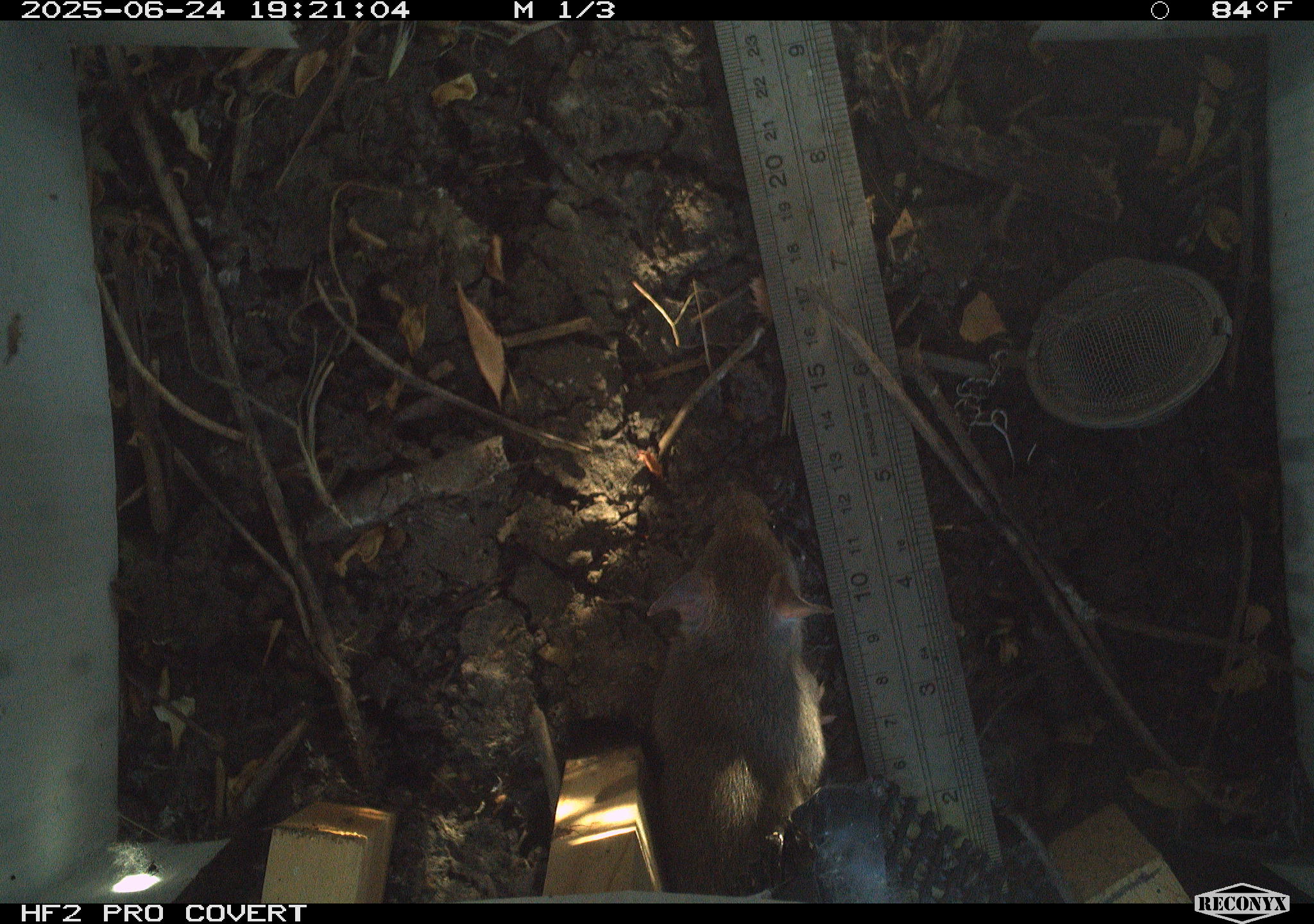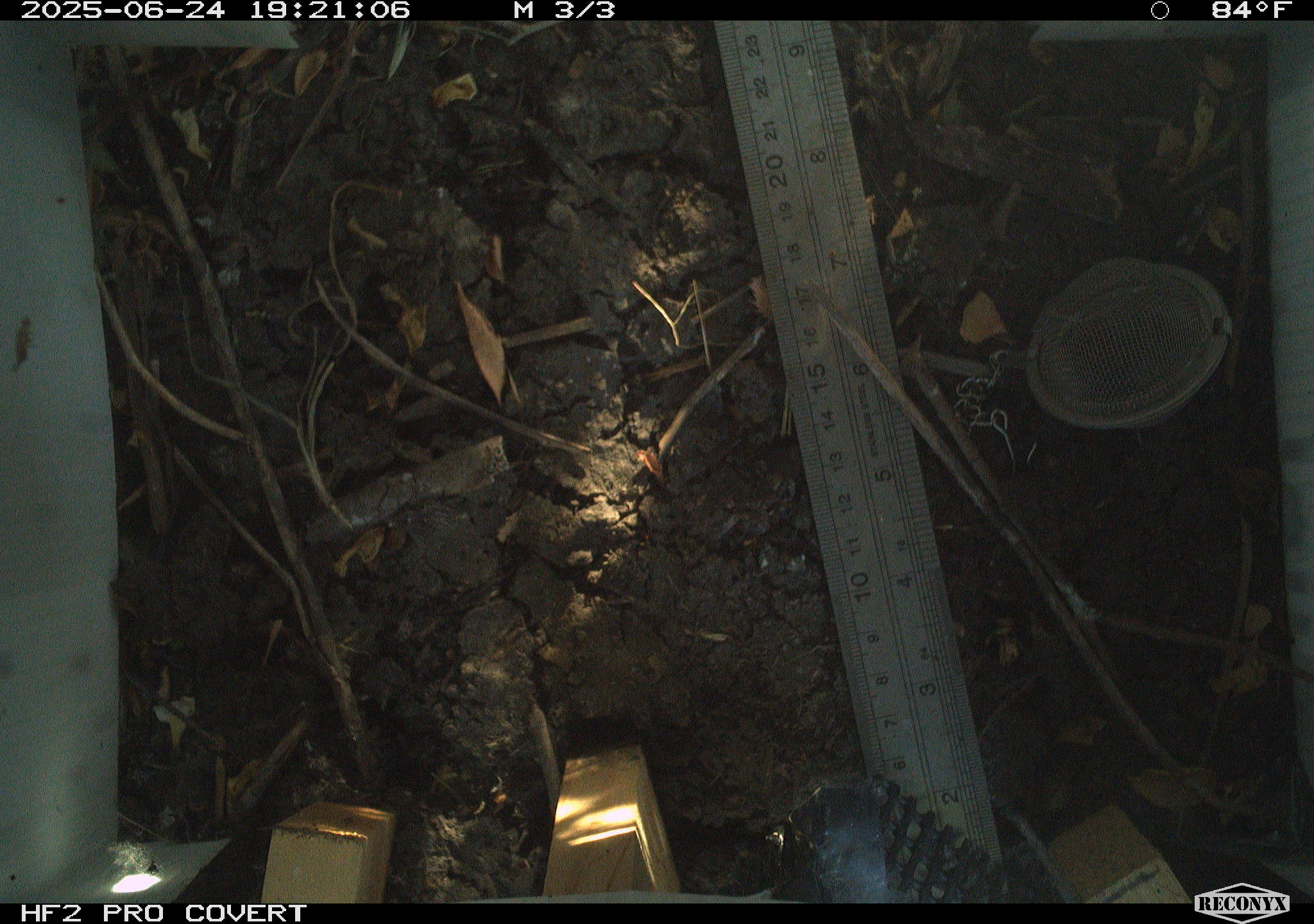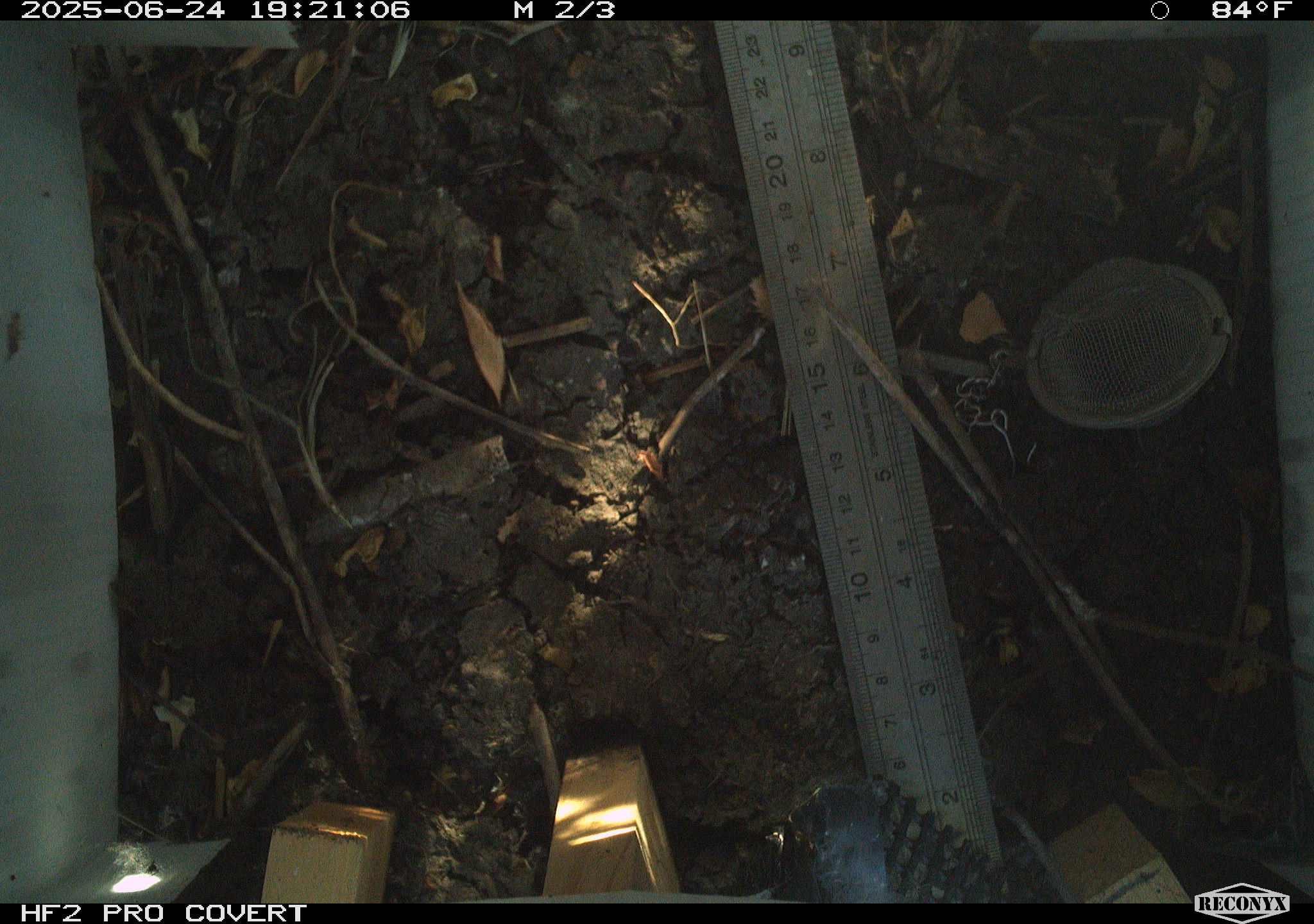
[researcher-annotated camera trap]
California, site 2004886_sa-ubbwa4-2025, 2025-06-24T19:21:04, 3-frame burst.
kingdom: Animalia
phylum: Chordata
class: Mammalia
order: Rodentia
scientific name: Rodentia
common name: rodent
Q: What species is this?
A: Rodent (Rodentia).